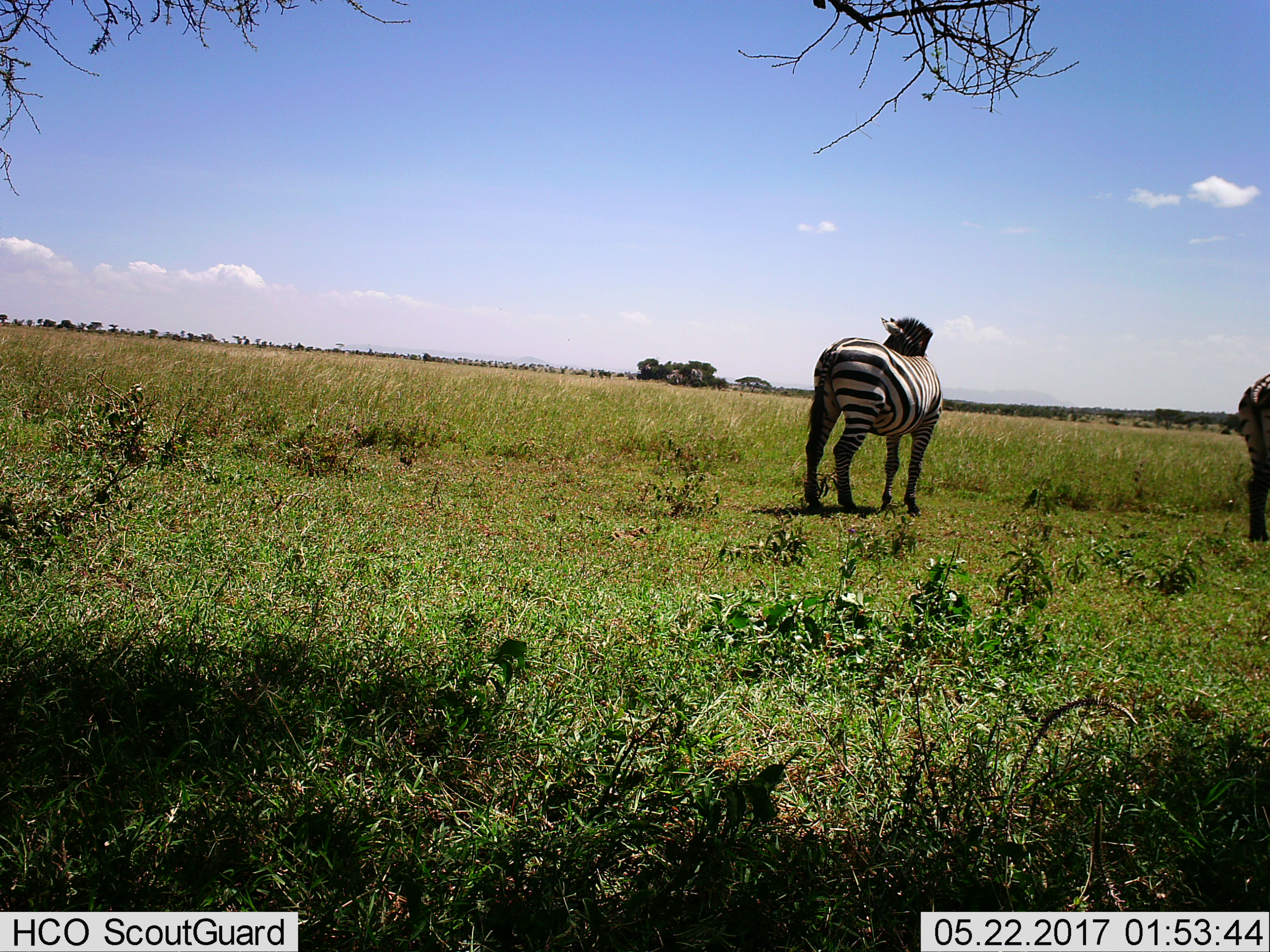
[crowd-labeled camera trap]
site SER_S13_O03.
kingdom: Animalia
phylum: Chordata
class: Mammalia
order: Perissodactyla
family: Equidae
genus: Equus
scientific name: Equus quagga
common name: plains zebra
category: zebraplains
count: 2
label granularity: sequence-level